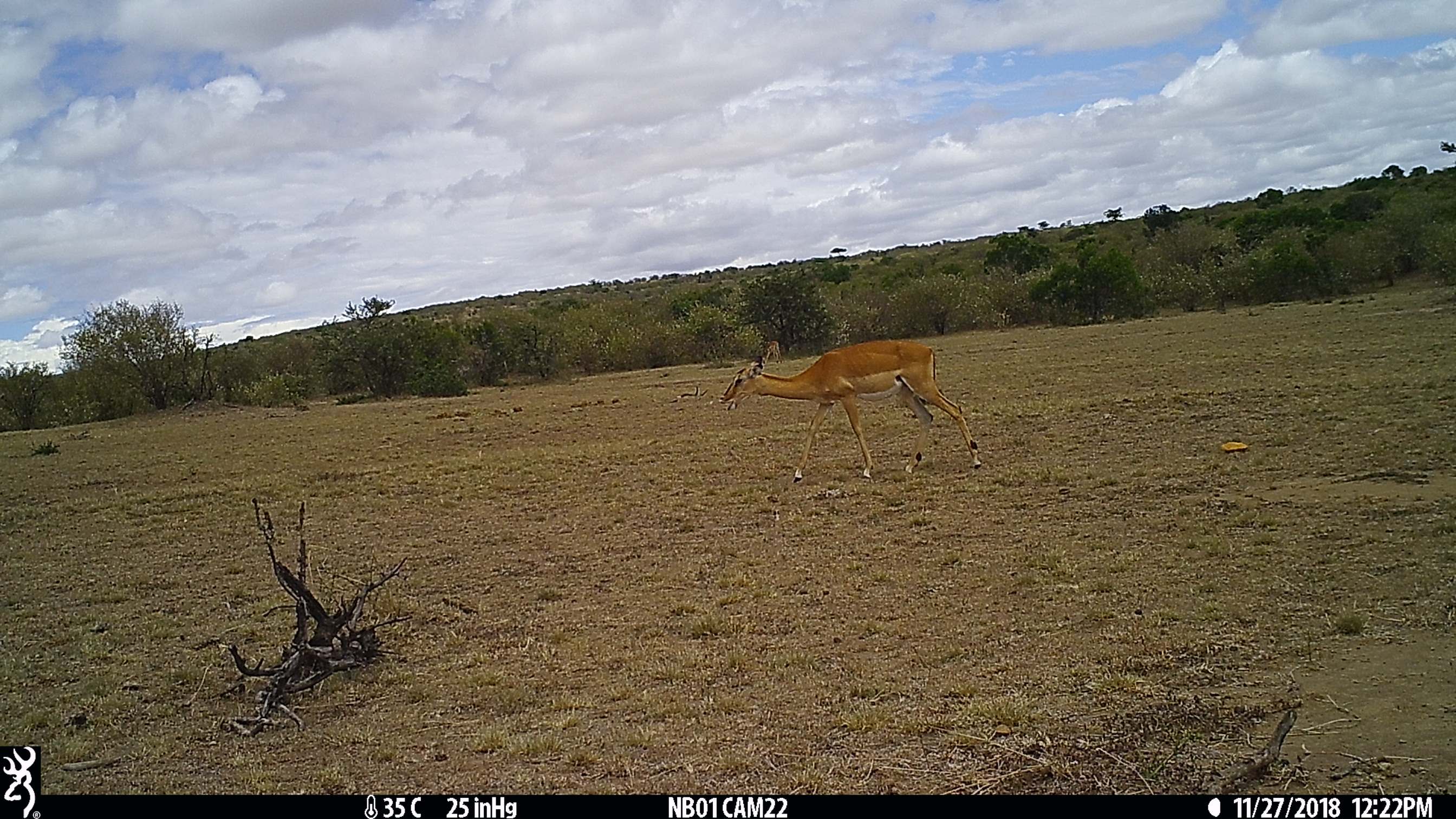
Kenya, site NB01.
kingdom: Animalia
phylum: Chordata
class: Mammalia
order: Artiodactyla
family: Bovidae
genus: Aepyceros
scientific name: Aepyceros melampus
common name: impala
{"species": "impala (Aepyceros melampus)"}